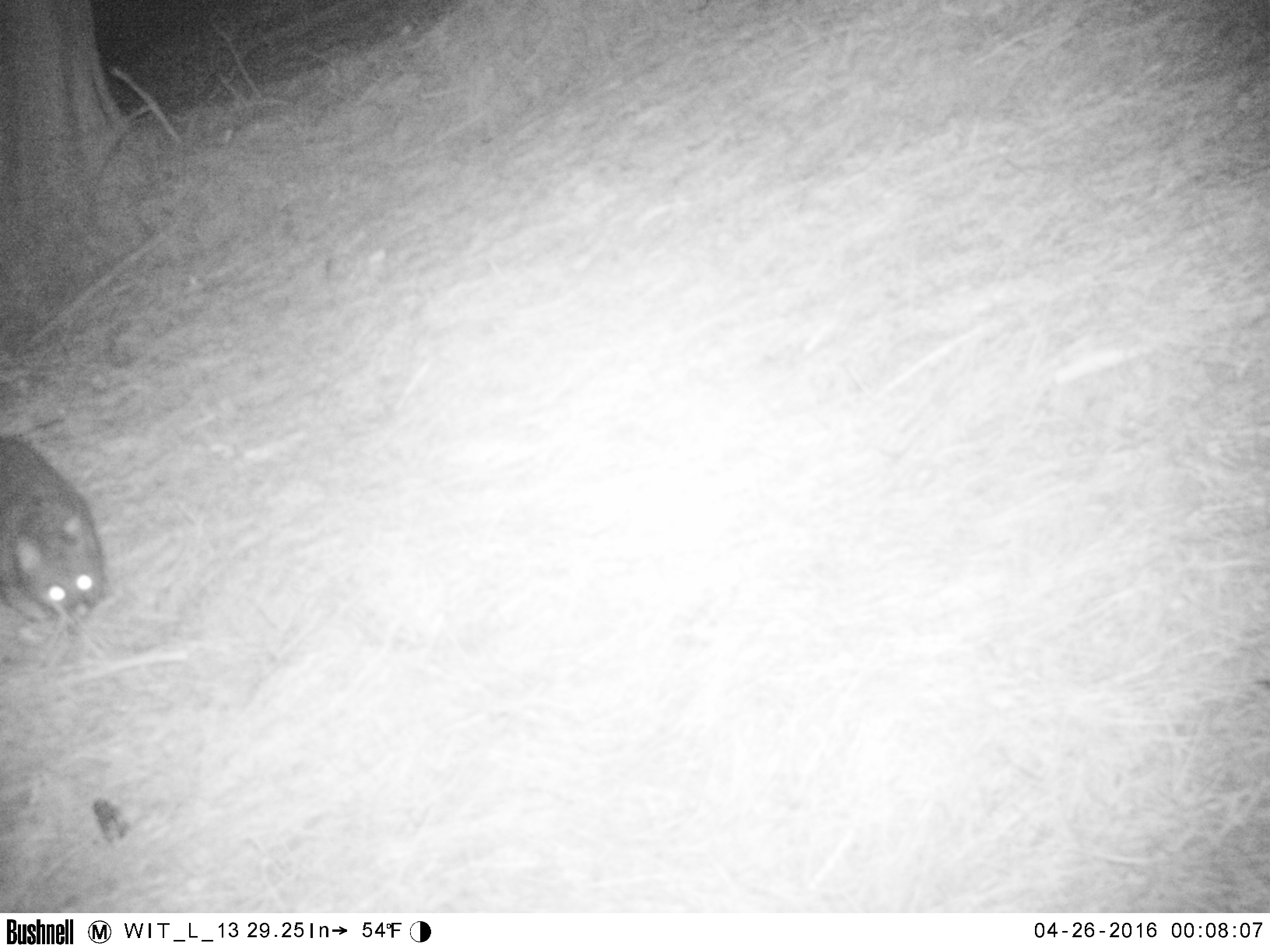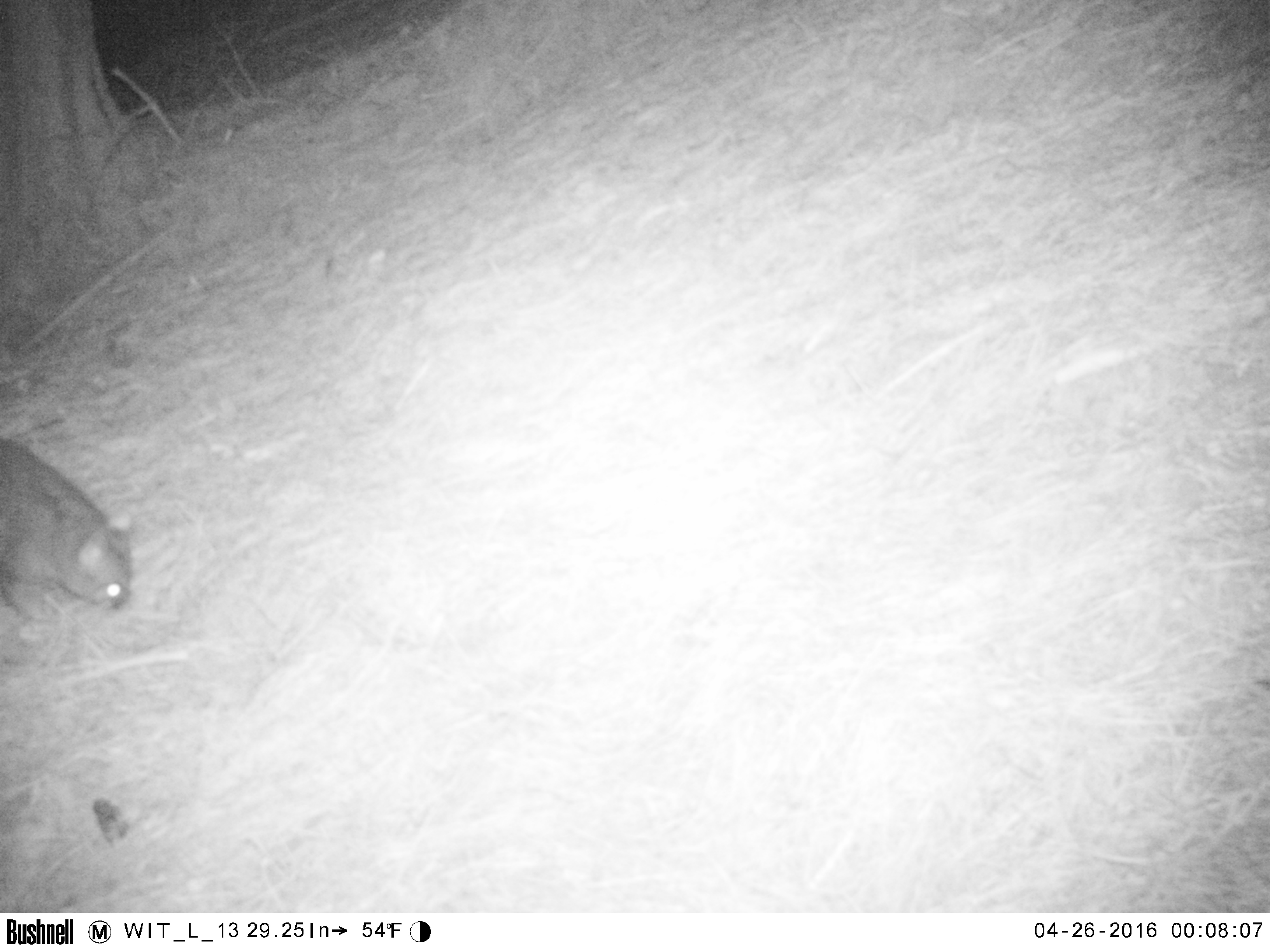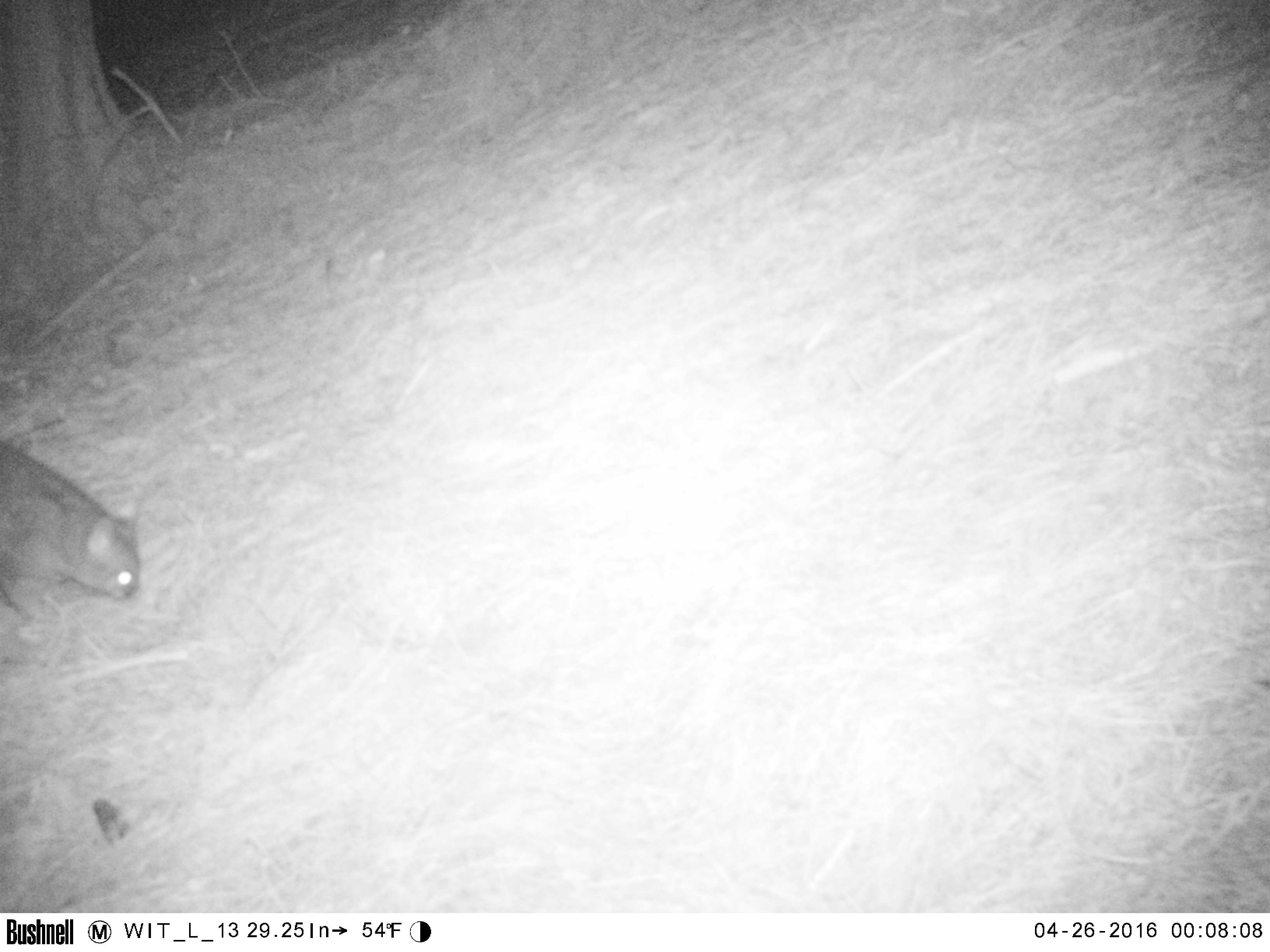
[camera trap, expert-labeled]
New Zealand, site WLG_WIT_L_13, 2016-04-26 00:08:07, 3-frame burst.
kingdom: Animalia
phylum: Chordata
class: Mammalia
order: Diprotodontia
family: Phalangeridae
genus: Trichosurus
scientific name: Trichosurus vulpecula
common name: common brushtail possum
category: possum